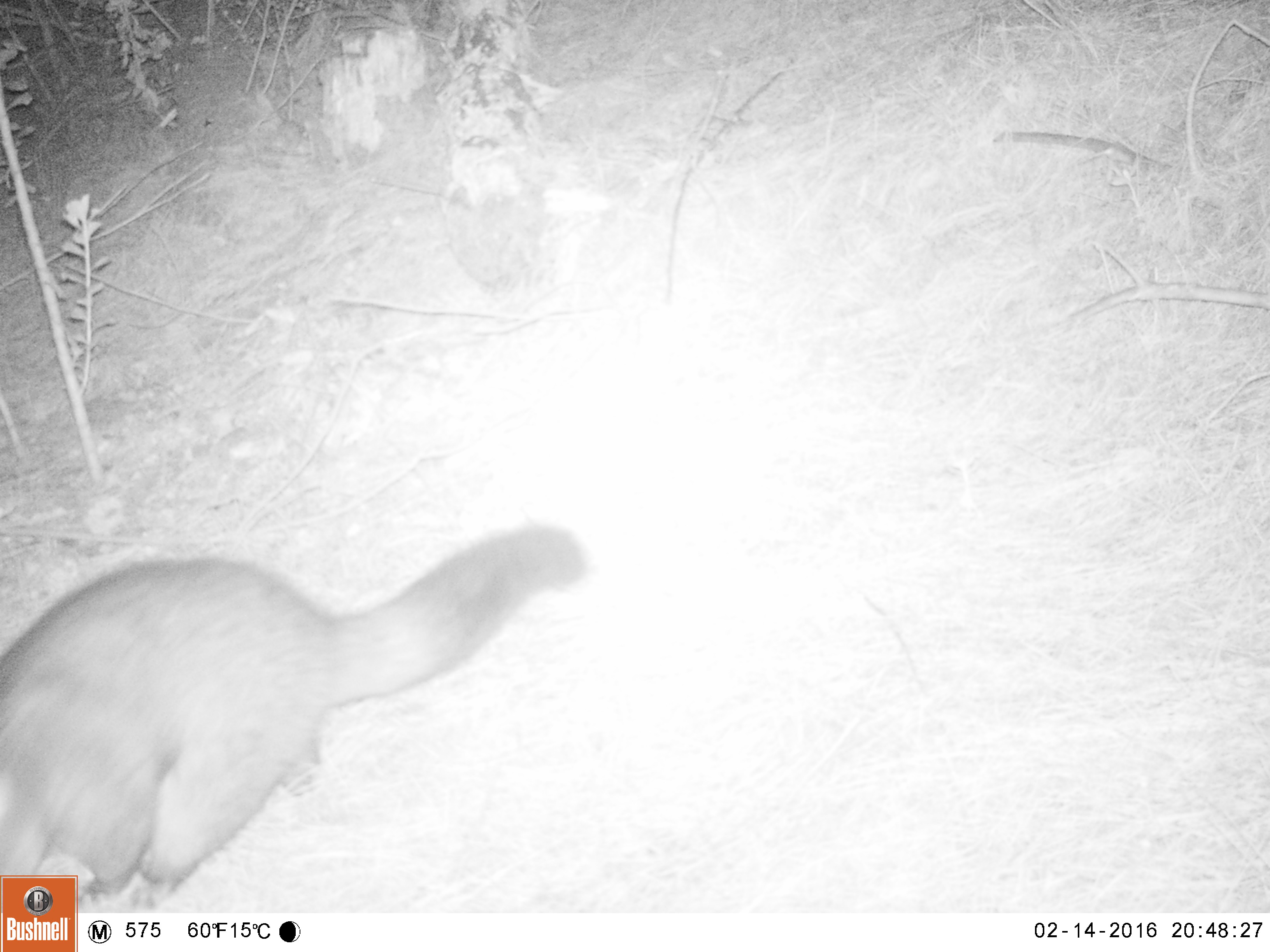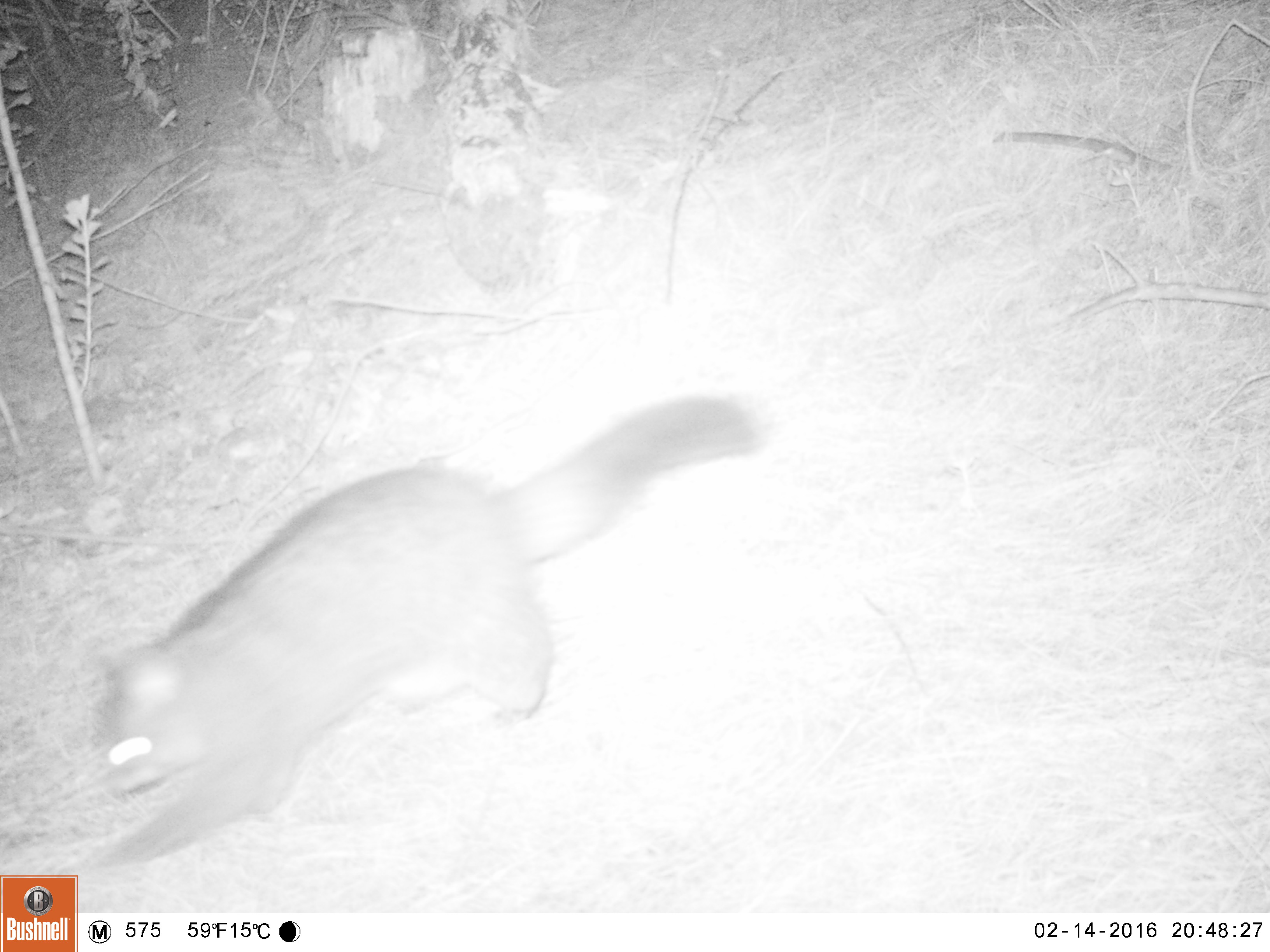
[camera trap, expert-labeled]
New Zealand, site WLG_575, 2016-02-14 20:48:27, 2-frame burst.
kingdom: Animalia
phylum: Chordata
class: Mammalia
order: Diprotodontia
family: Phalangeridae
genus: Trichosurus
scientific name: Trichosurus vulpecula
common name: common brushtail possum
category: possum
Possum (common brushtail possum) (Trichosurus vulpecula).